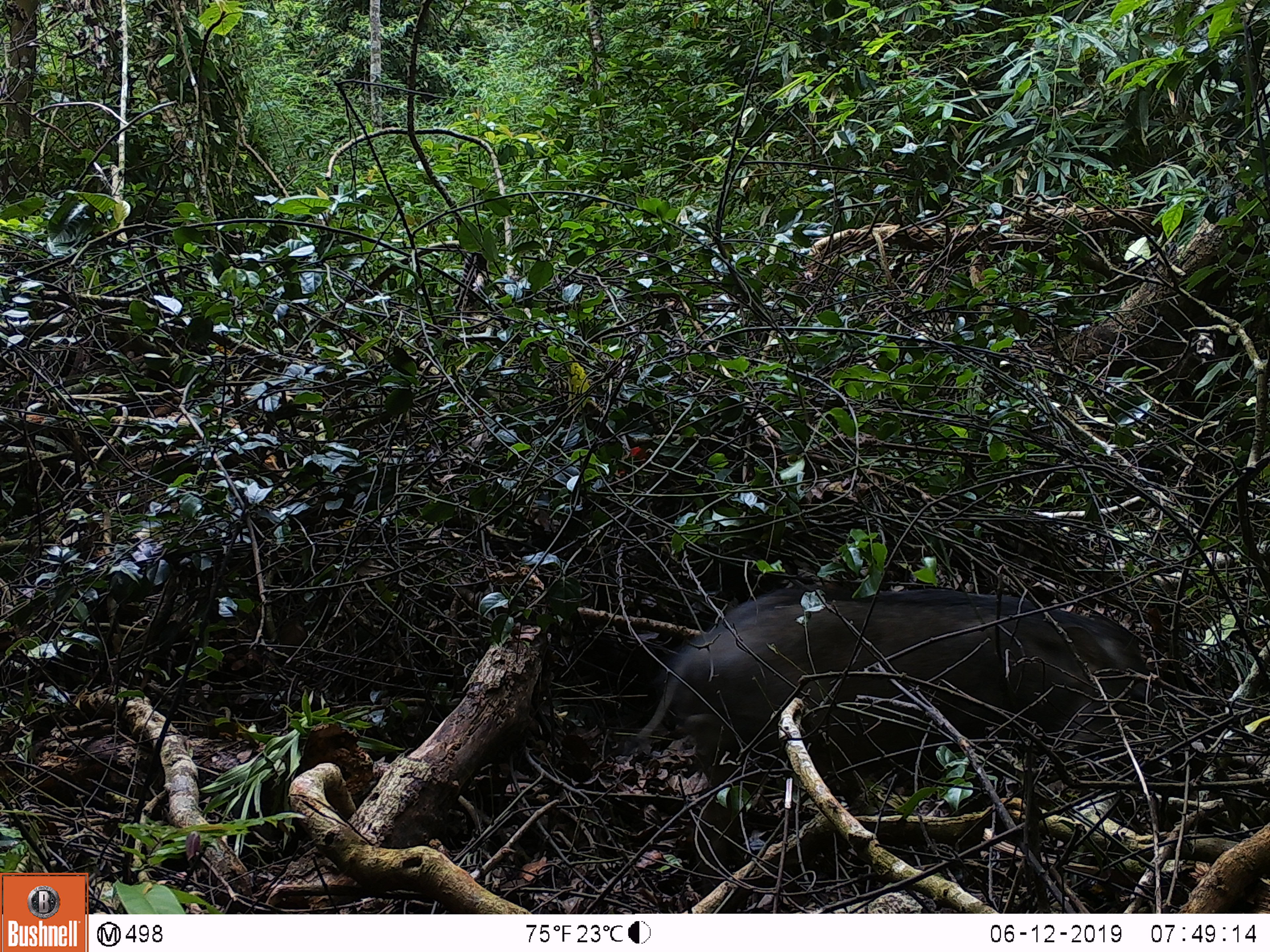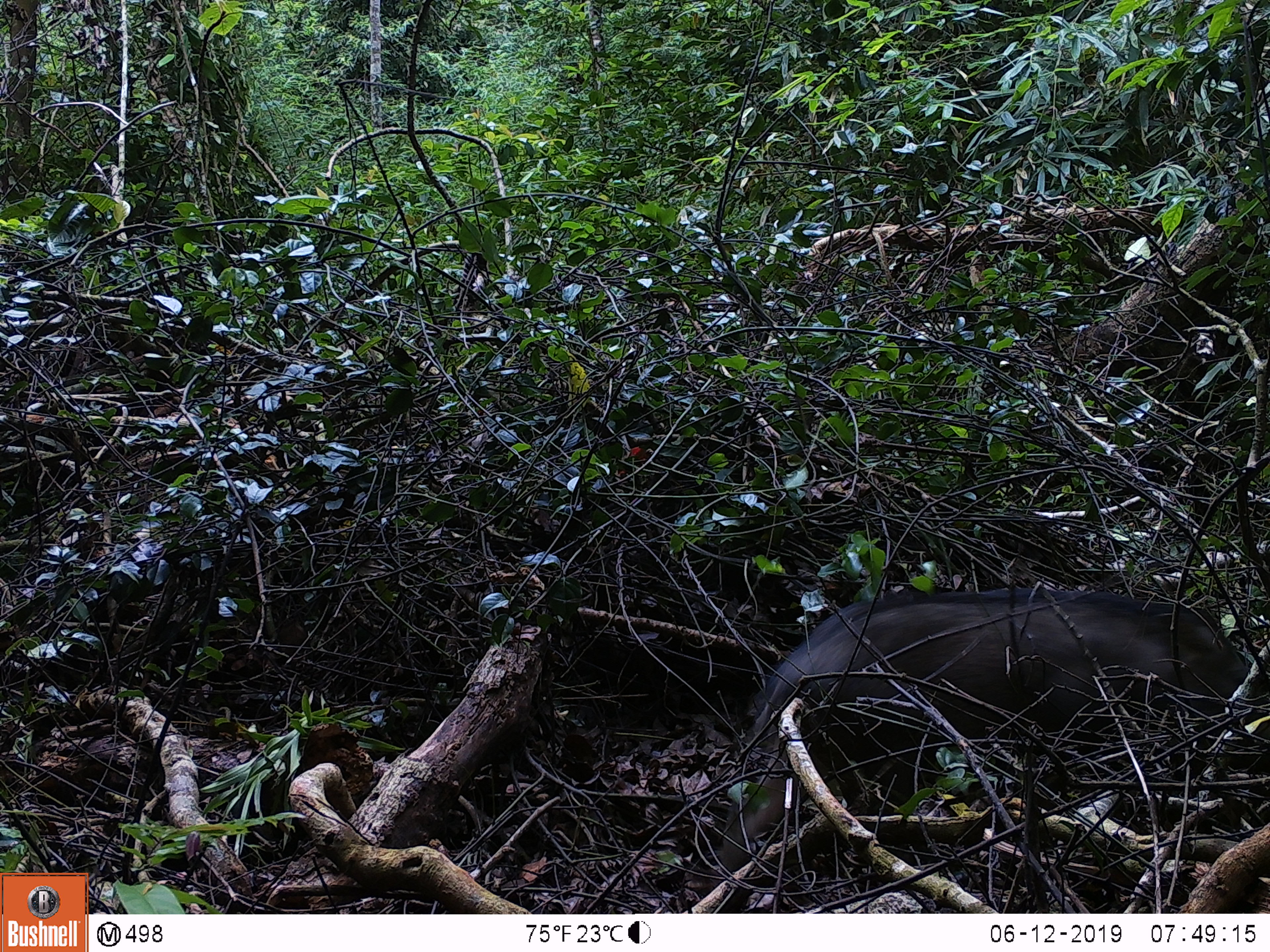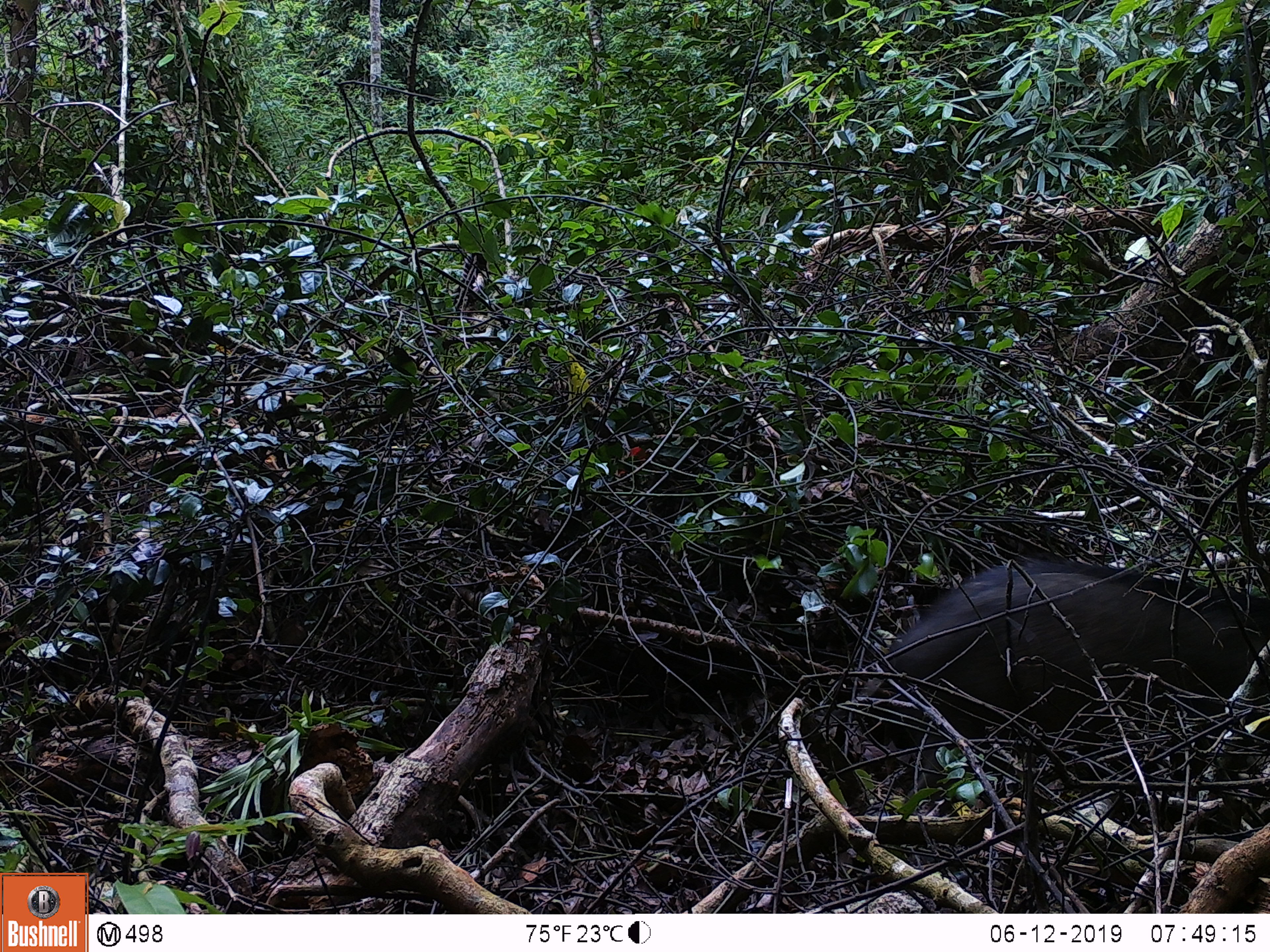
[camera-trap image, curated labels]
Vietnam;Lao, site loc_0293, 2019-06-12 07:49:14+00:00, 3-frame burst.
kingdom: Animalia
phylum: Chordata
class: Mammalia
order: Artiodactyla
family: Suidae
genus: Sus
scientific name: Sus scrofa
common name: eurasian wild pig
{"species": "eurasian wild pig (Sus scrofa)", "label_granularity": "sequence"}